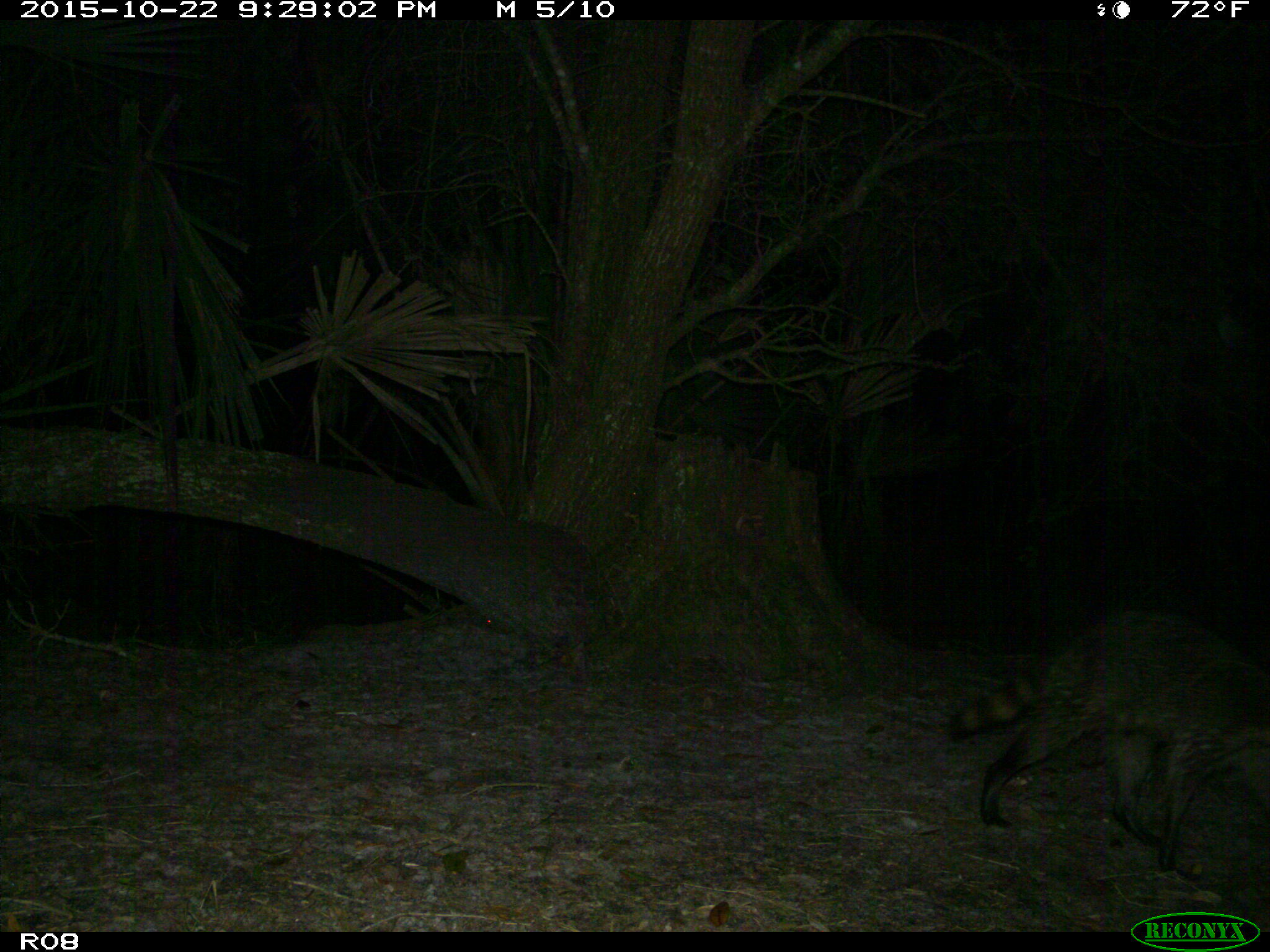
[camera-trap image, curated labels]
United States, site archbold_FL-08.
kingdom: Animalia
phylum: Chordata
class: Mammalia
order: Carnivora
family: Procyonidae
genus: Procyon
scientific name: Procyon lotor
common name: common raccoon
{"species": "Procyon lotor (common raccoon)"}